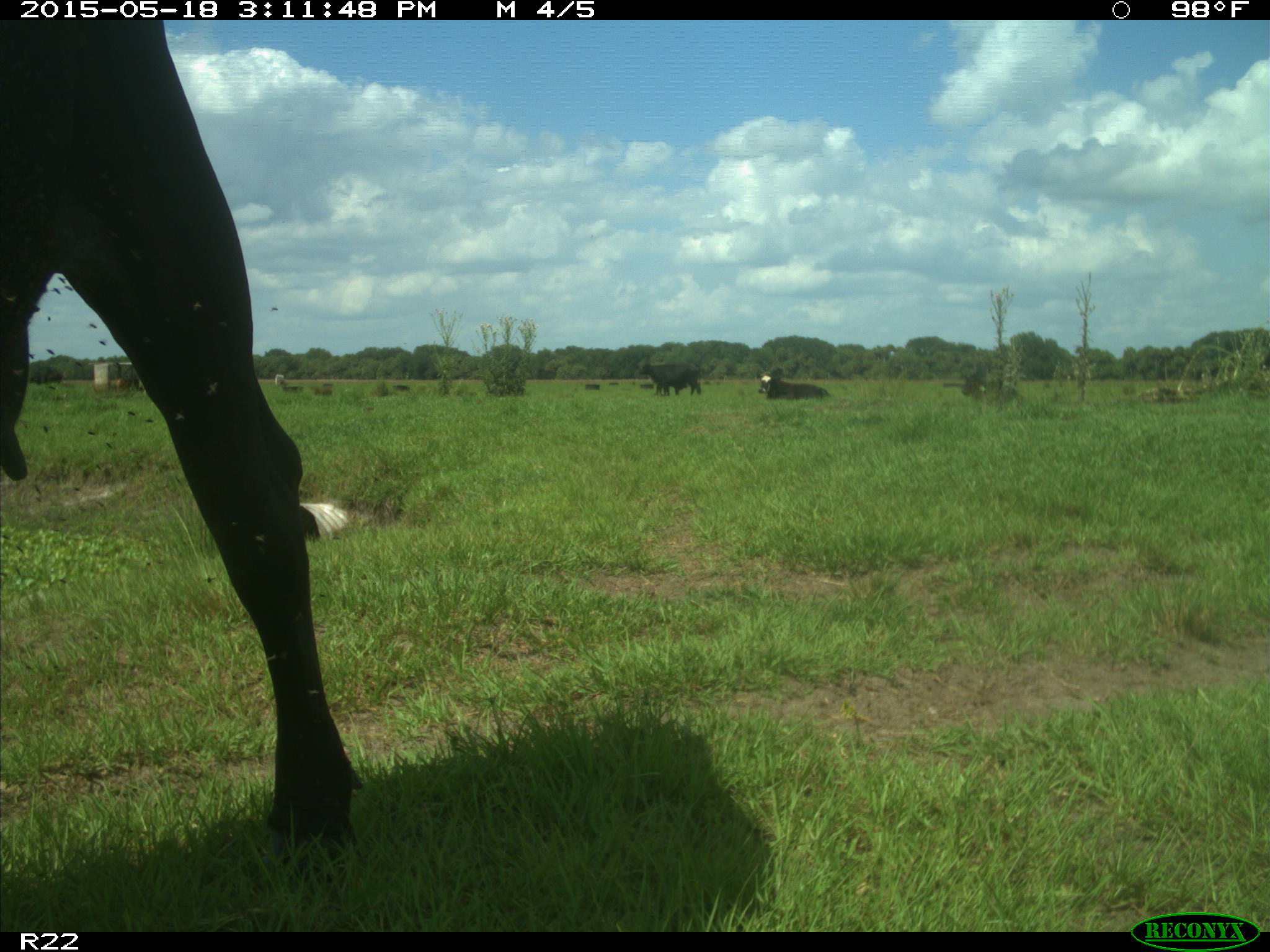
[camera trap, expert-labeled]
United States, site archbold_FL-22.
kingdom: Animalia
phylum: Chordata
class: Mammalia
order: Artiodactyla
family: Bovidae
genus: Bos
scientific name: Bos taurus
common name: domestic cow